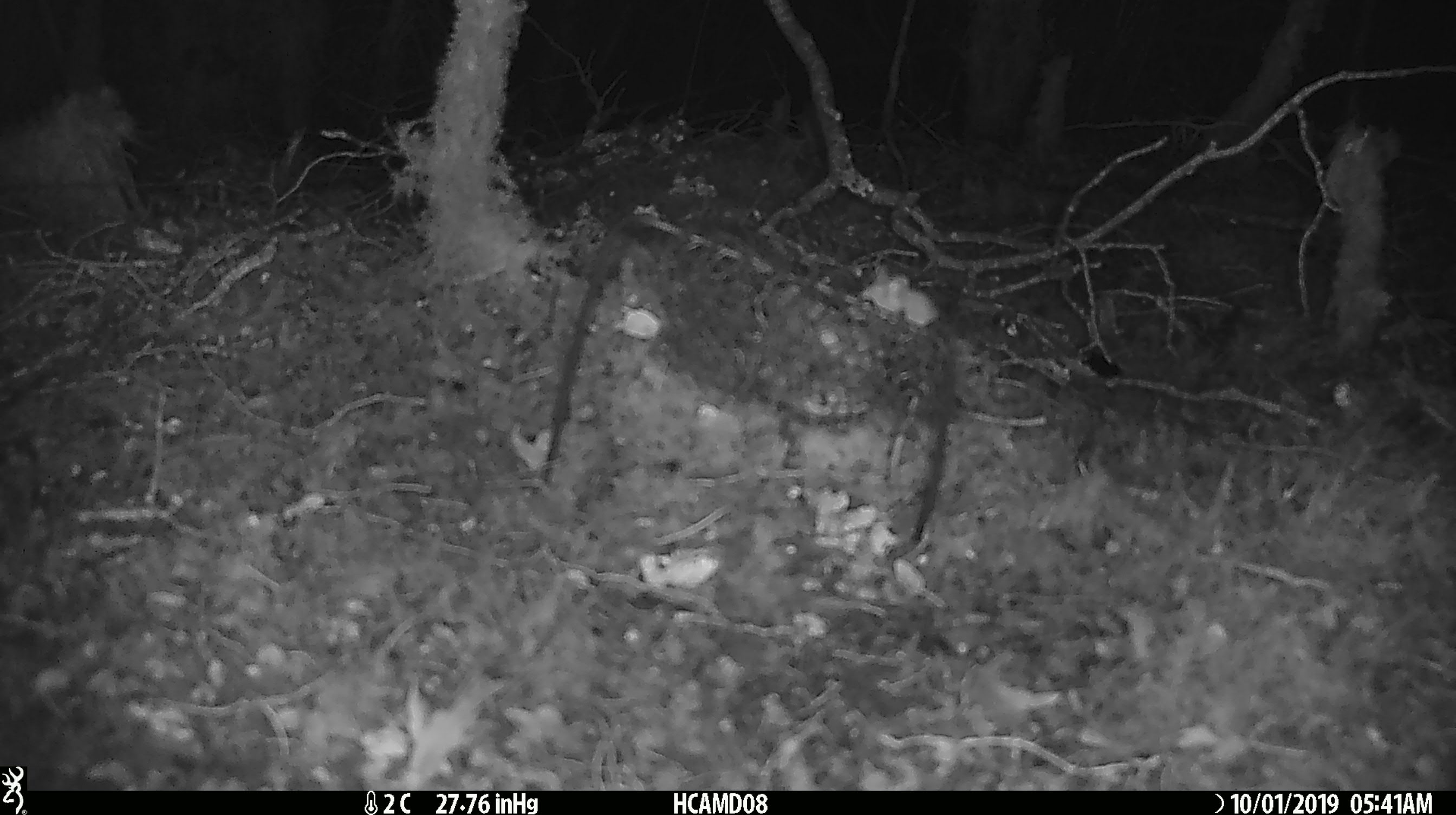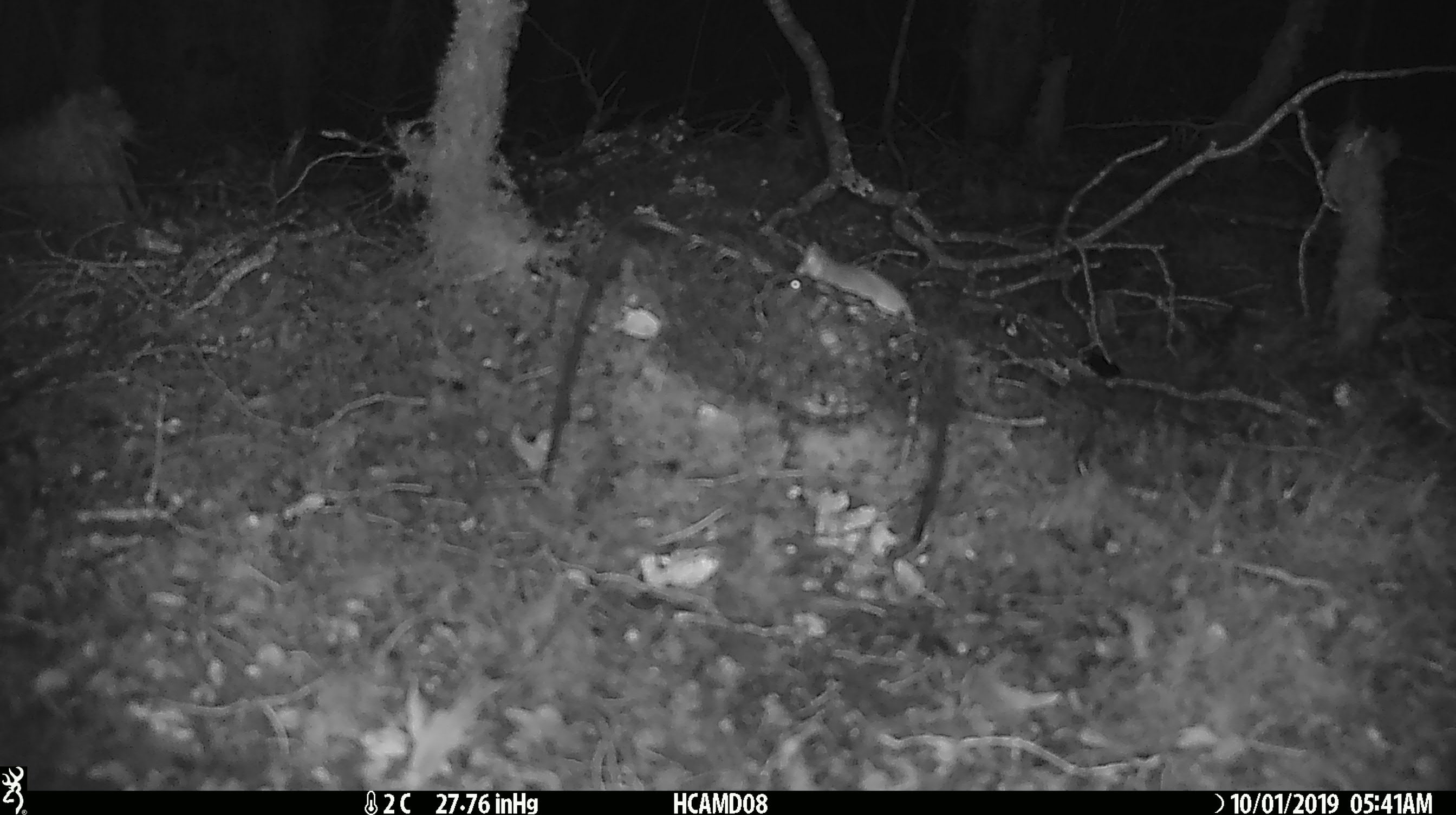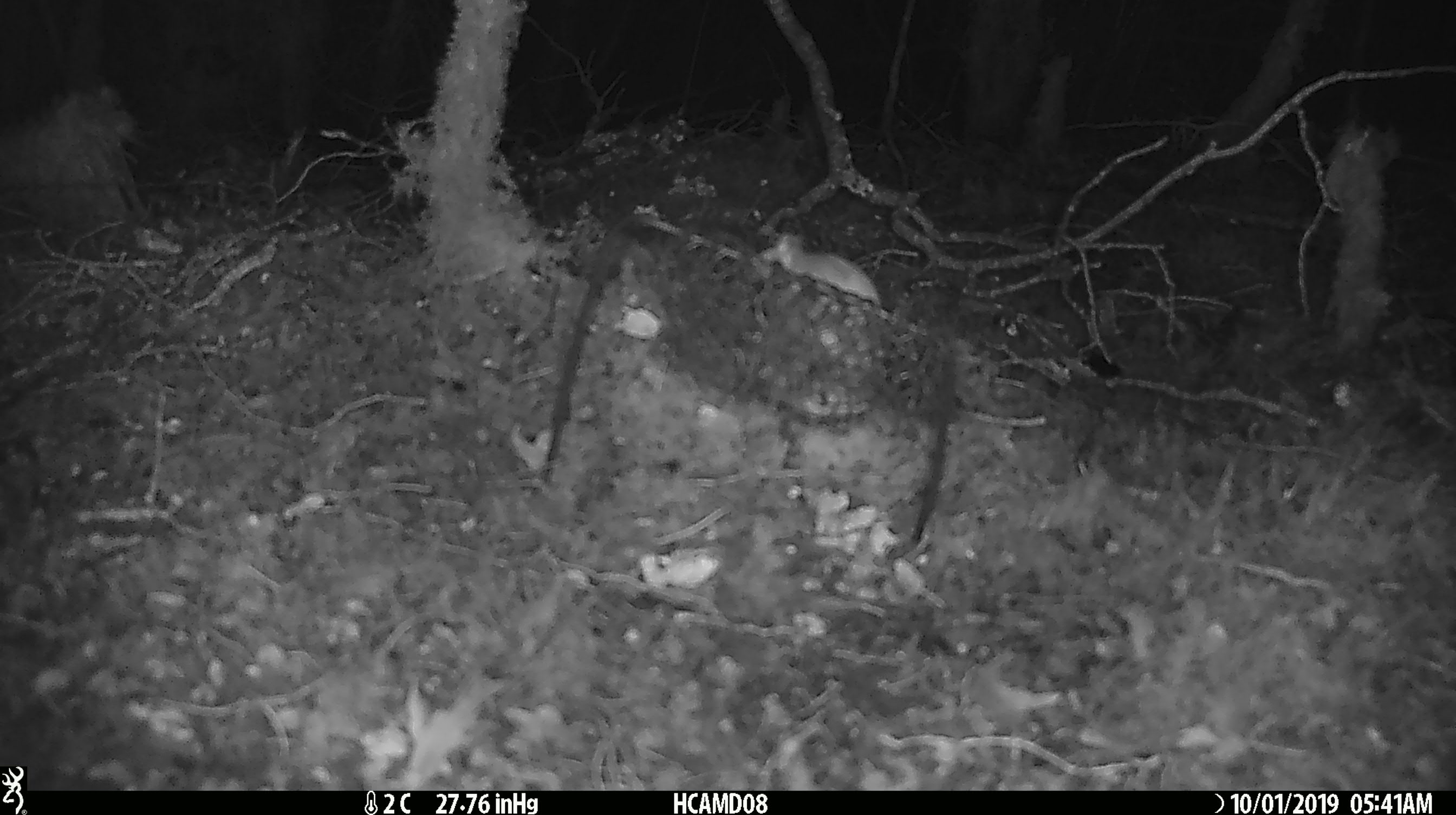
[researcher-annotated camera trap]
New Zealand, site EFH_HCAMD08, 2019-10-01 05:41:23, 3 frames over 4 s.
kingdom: Animalia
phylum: Chordata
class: Mammalia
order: Rodentia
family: Muridae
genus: Mus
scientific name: Mus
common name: mouse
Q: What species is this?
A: Mouse (Mus).